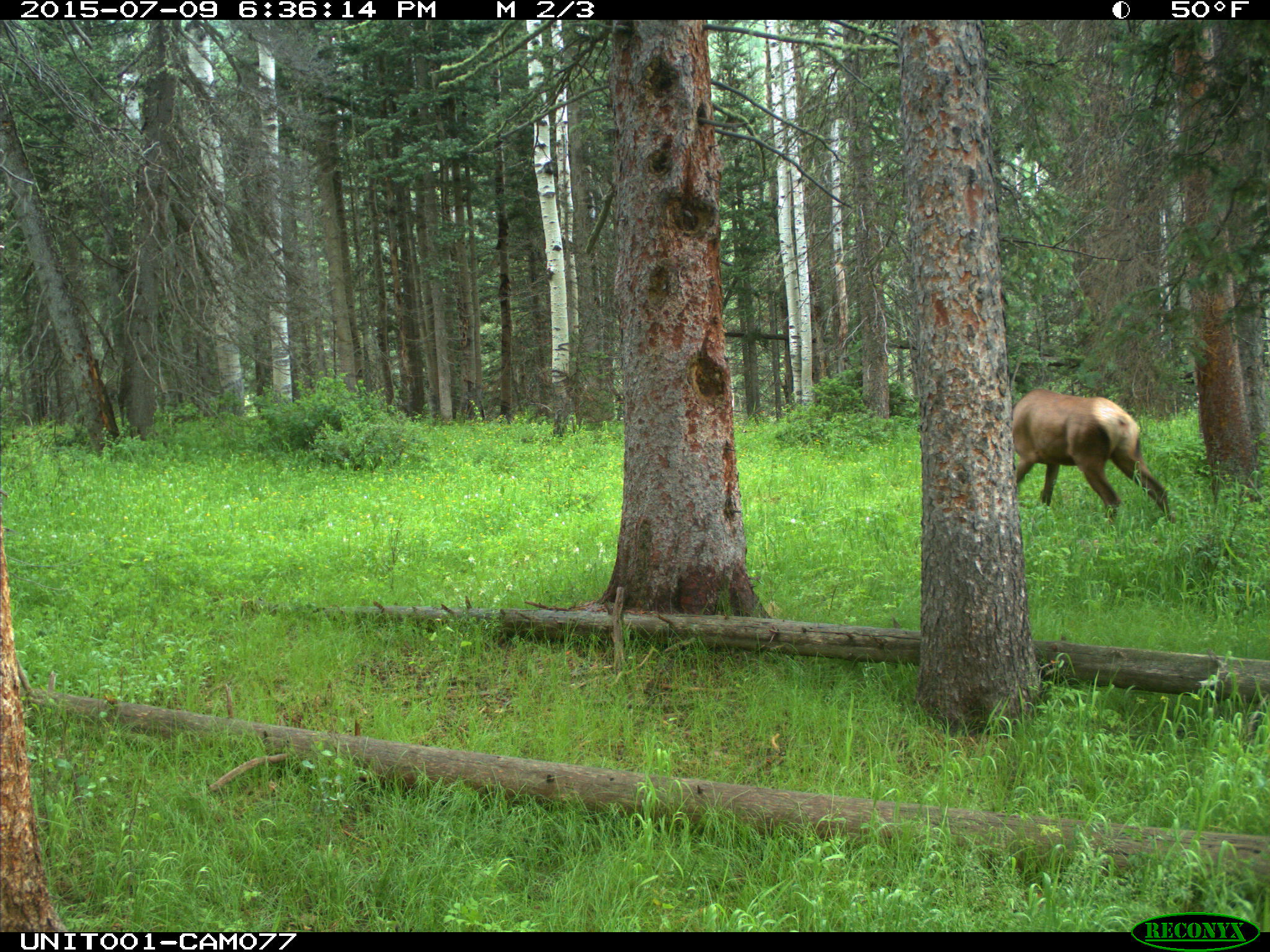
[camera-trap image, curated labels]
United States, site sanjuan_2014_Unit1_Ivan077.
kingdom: Animalia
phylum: Chordata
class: Mammalia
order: Artiodactyla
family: Cervidae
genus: Cervus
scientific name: Cervus elaphus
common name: red deer